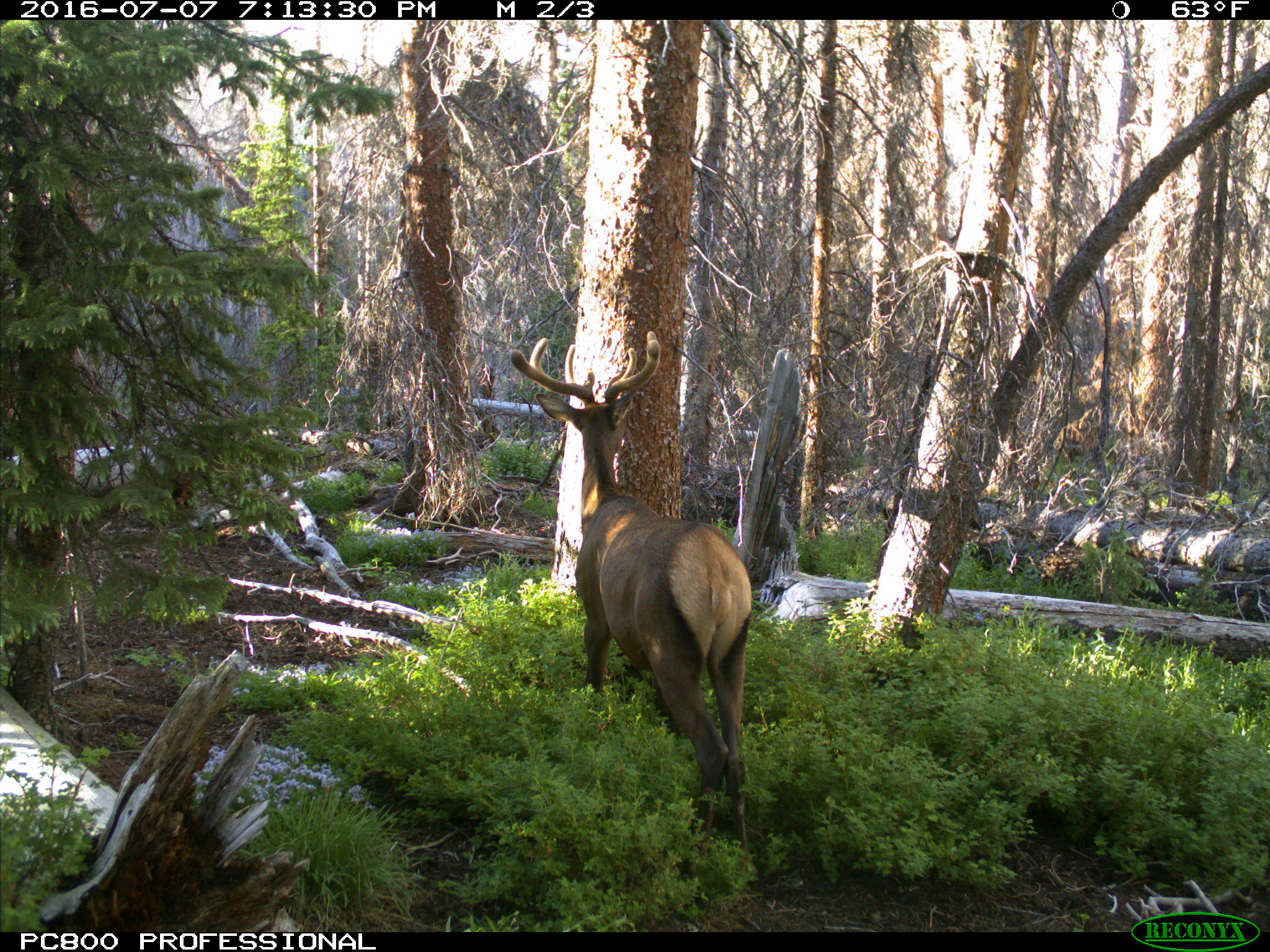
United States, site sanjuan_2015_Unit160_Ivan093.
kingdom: Animalia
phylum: Chordata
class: Mammalia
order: Artiodactyla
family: Cervidae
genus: Cervus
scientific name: Cervus elaphus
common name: red deer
Cervus elaphus (red deer).